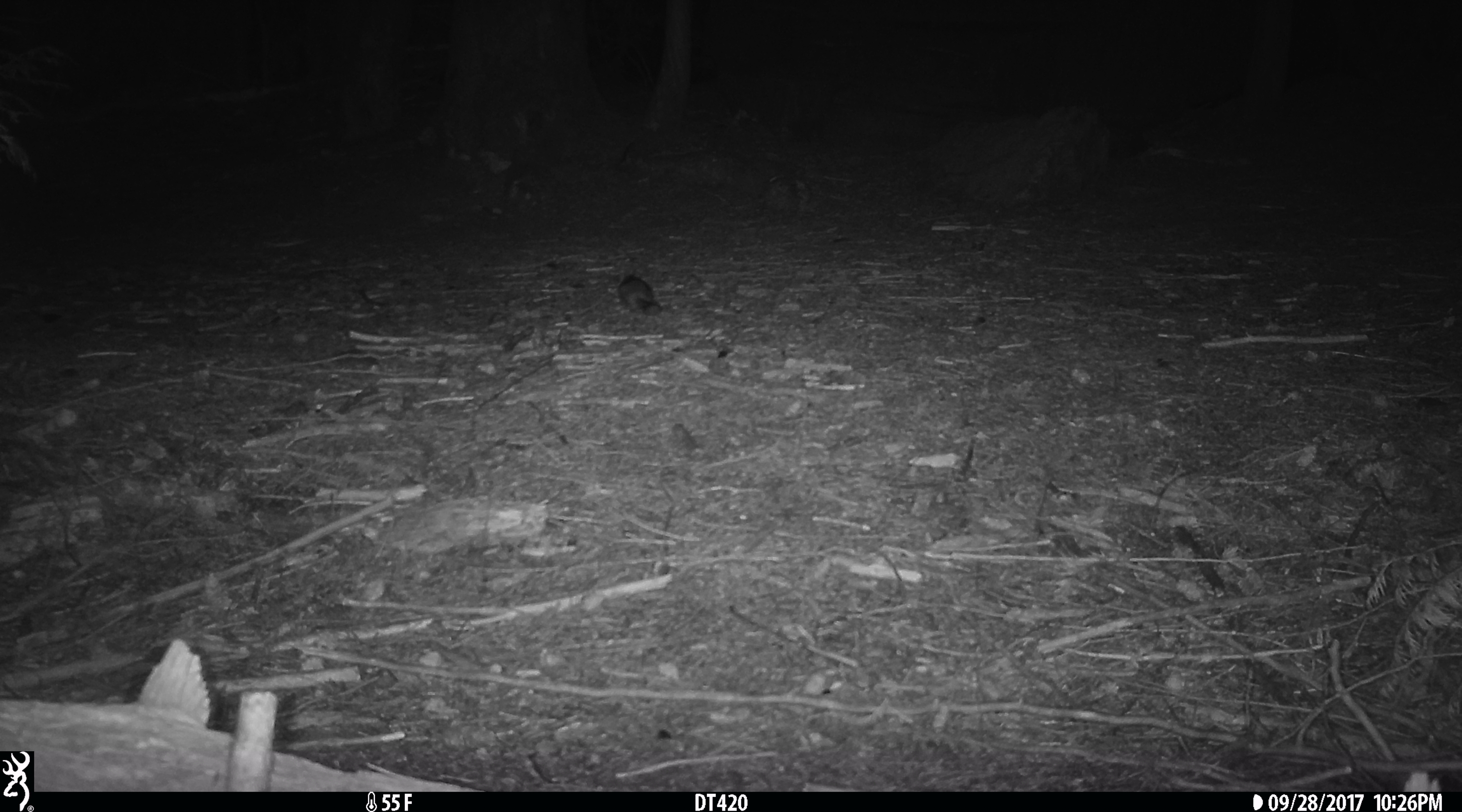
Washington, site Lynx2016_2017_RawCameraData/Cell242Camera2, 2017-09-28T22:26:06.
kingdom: Animalia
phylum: Chordata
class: Mammalia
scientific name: Mammalia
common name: small mammal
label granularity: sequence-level